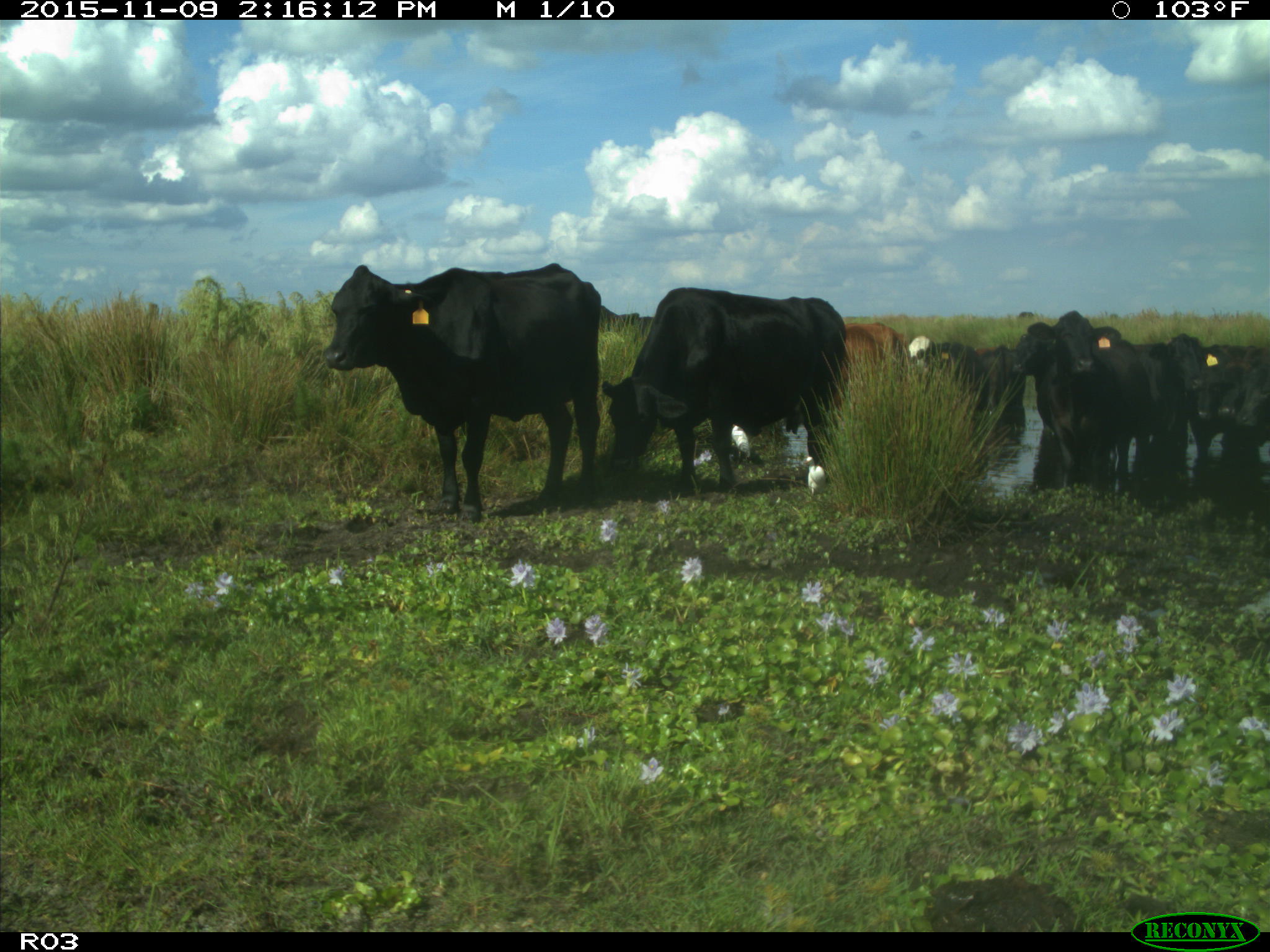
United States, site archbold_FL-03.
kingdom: Animalia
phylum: Chordata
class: Mammalia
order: Artiodactyla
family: Bovidae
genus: Bos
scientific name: Bos taurus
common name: domestic cow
Bos taurus (domestic cow).